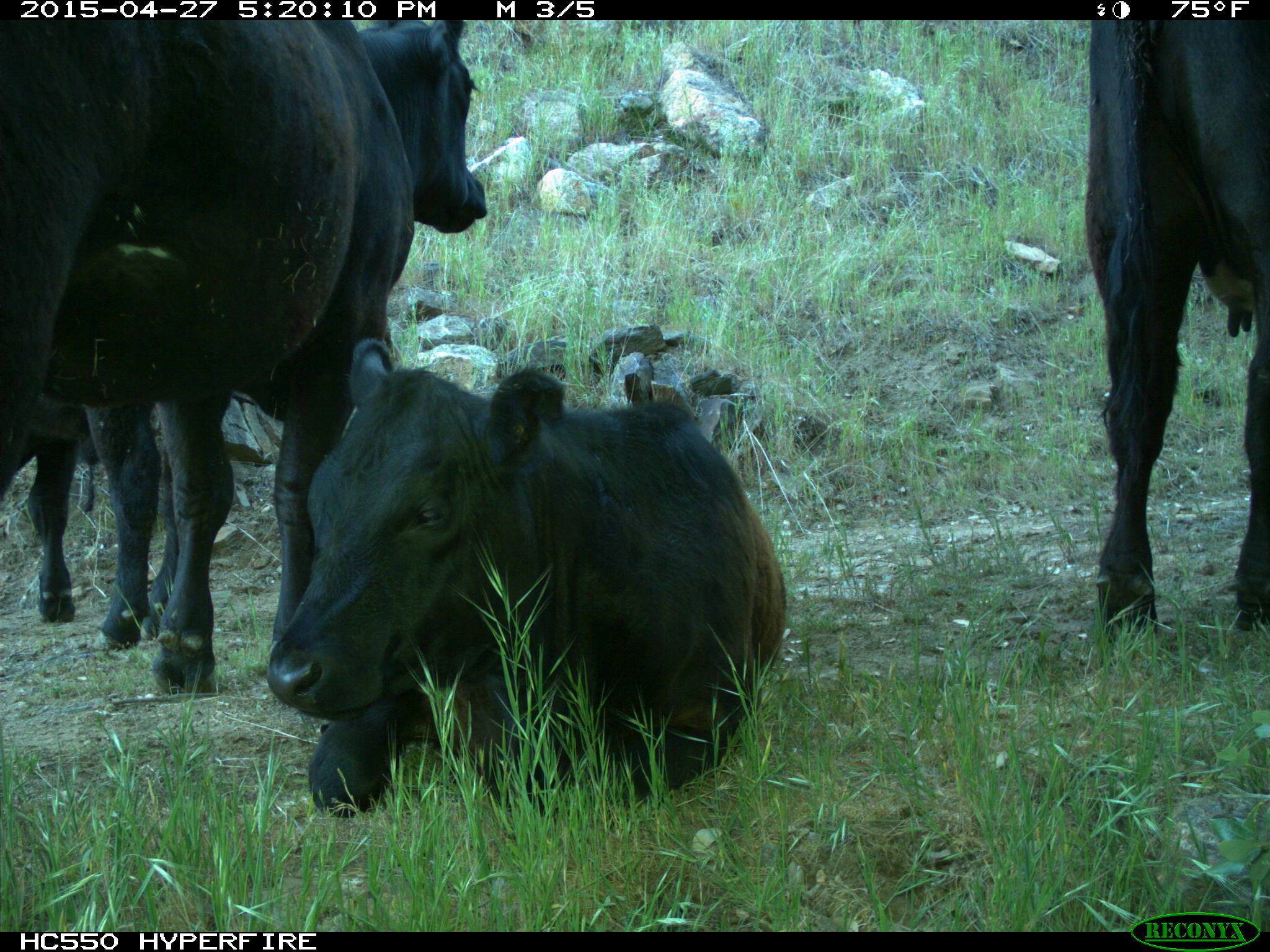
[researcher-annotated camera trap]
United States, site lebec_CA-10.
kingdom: Animalia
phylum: Chordata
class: Mammalia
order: Artiodactyla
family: Bovidae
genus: Bos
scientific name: Bos taurus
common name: domestic cow